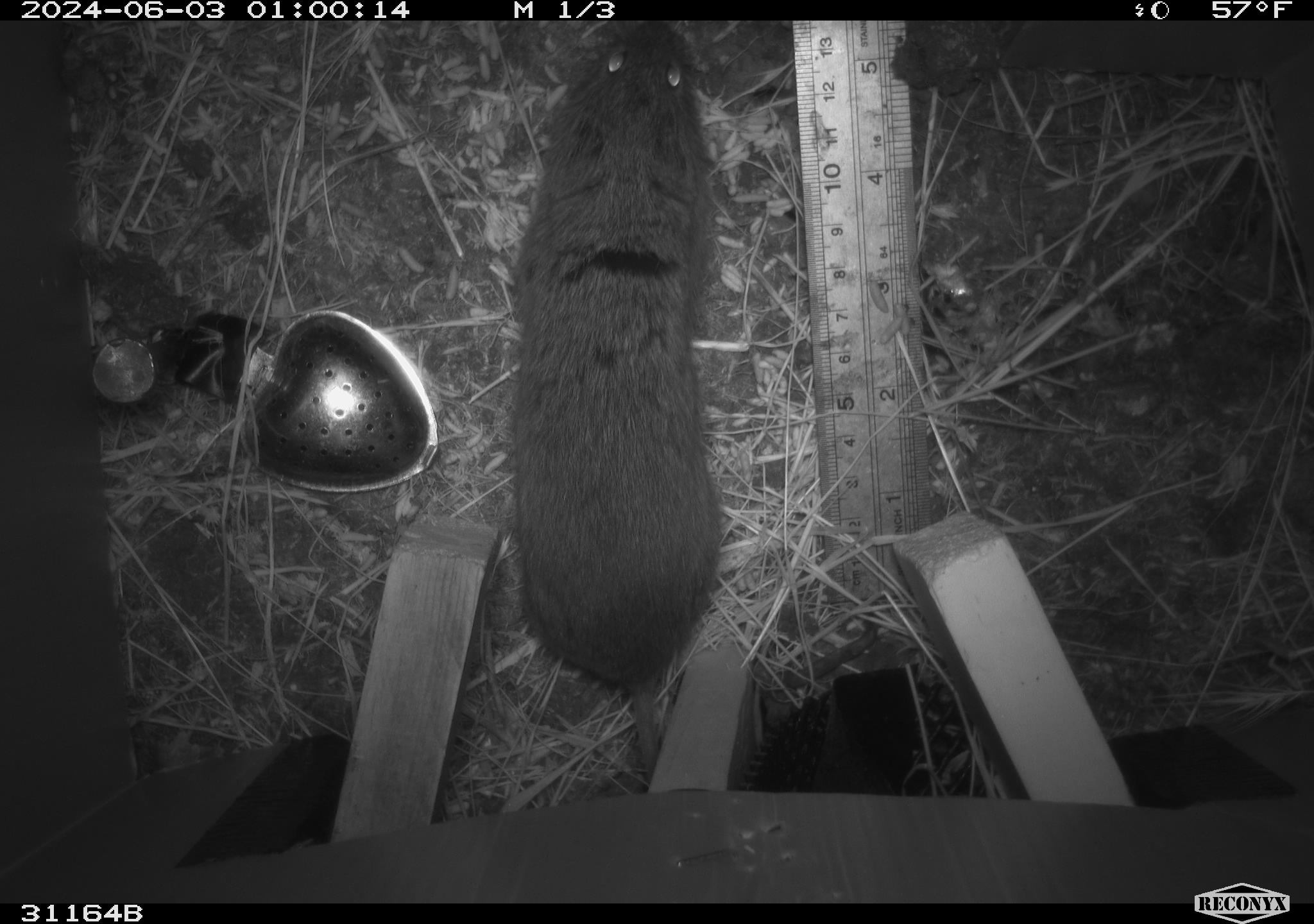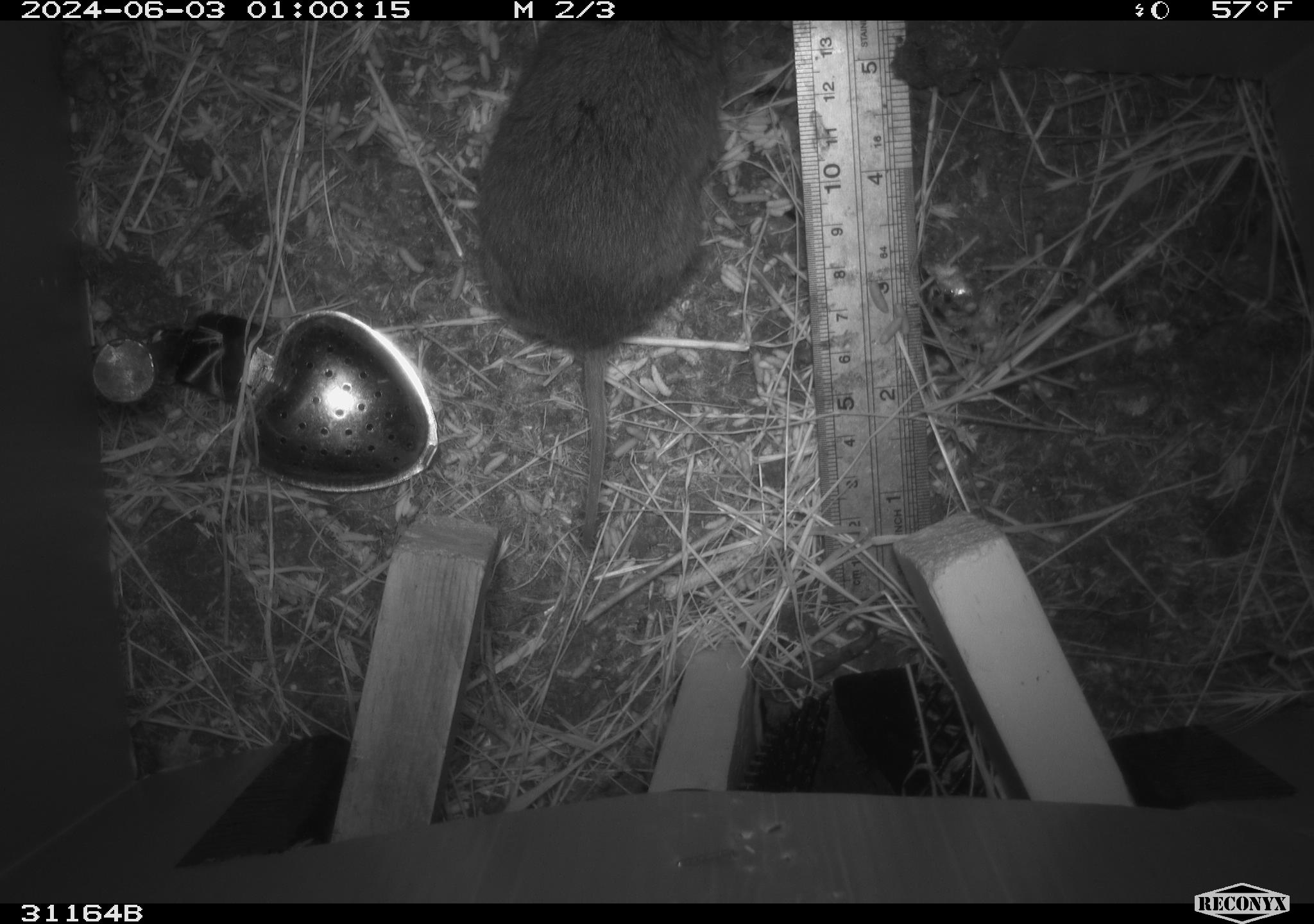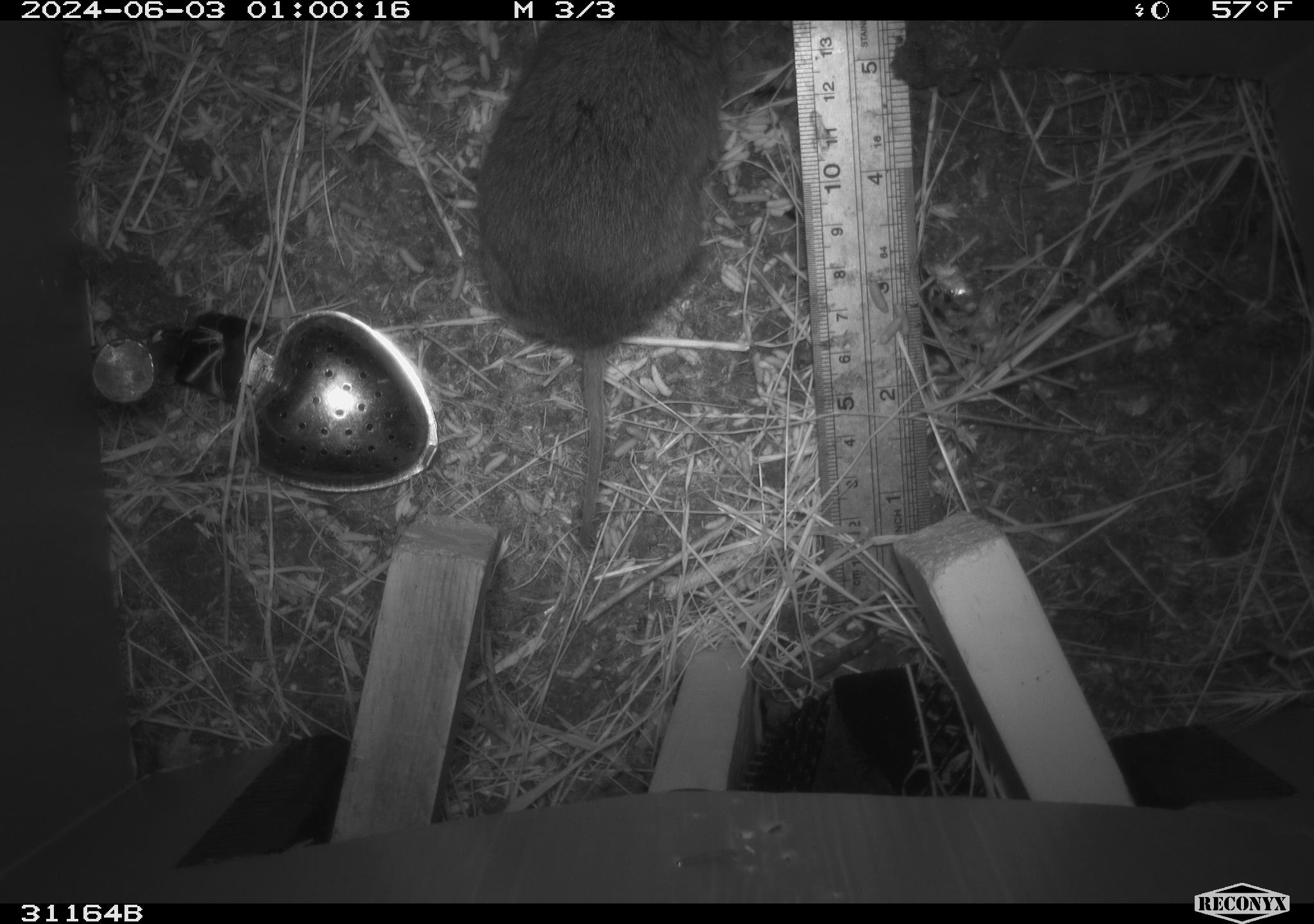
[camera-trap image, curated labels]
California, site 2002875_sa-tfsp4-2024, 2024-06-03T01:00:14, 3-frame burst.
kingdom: Animalia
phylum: Chordata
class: Mammalia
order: Rodentia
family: Cricetidae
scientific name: Arvicolinae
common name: voles, lemmings, and muskrats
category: arvicolinae subfamily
Arvicolinae subfamily (voles, lemmings, and muskrats) (Arvicolinae).